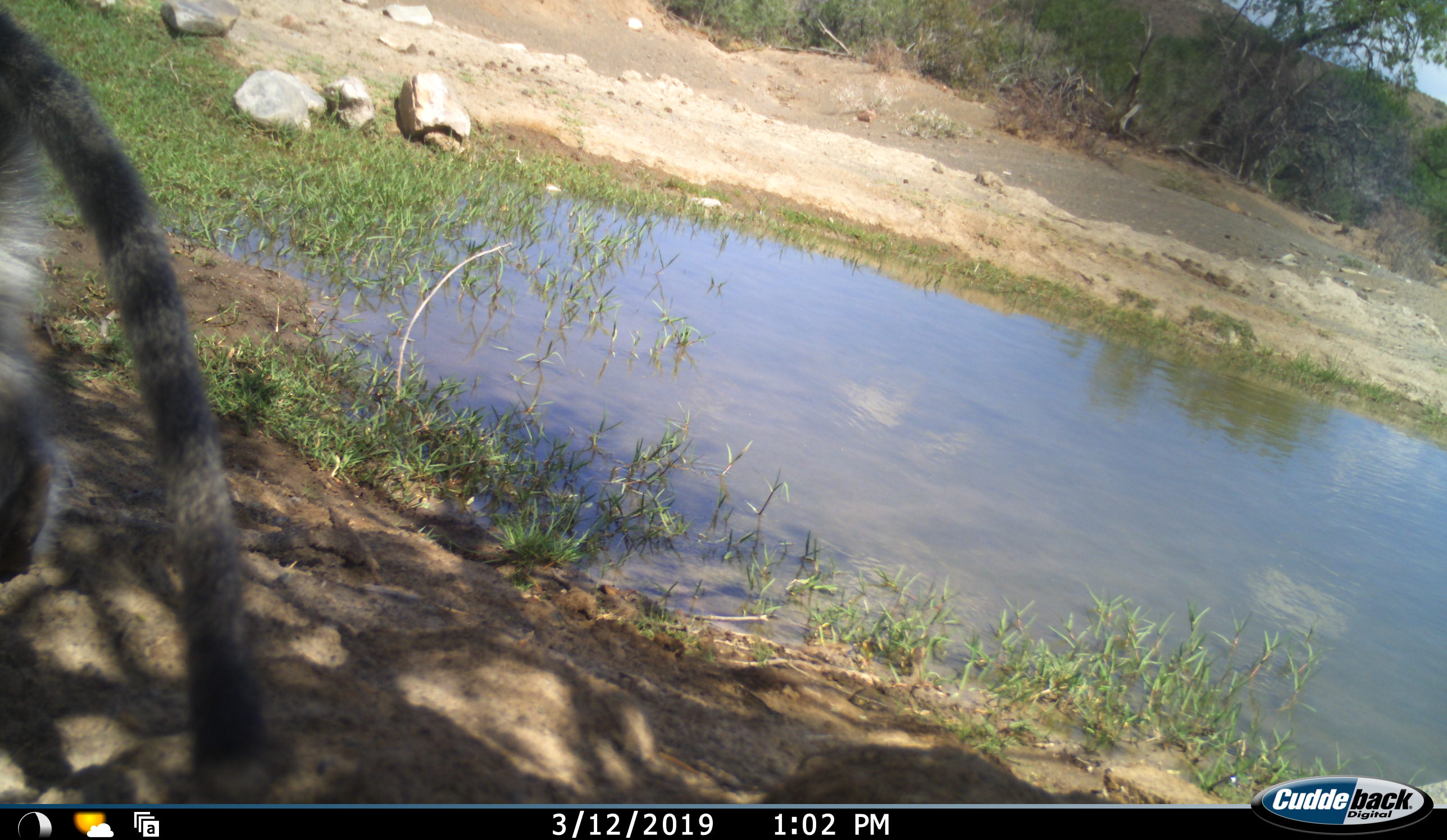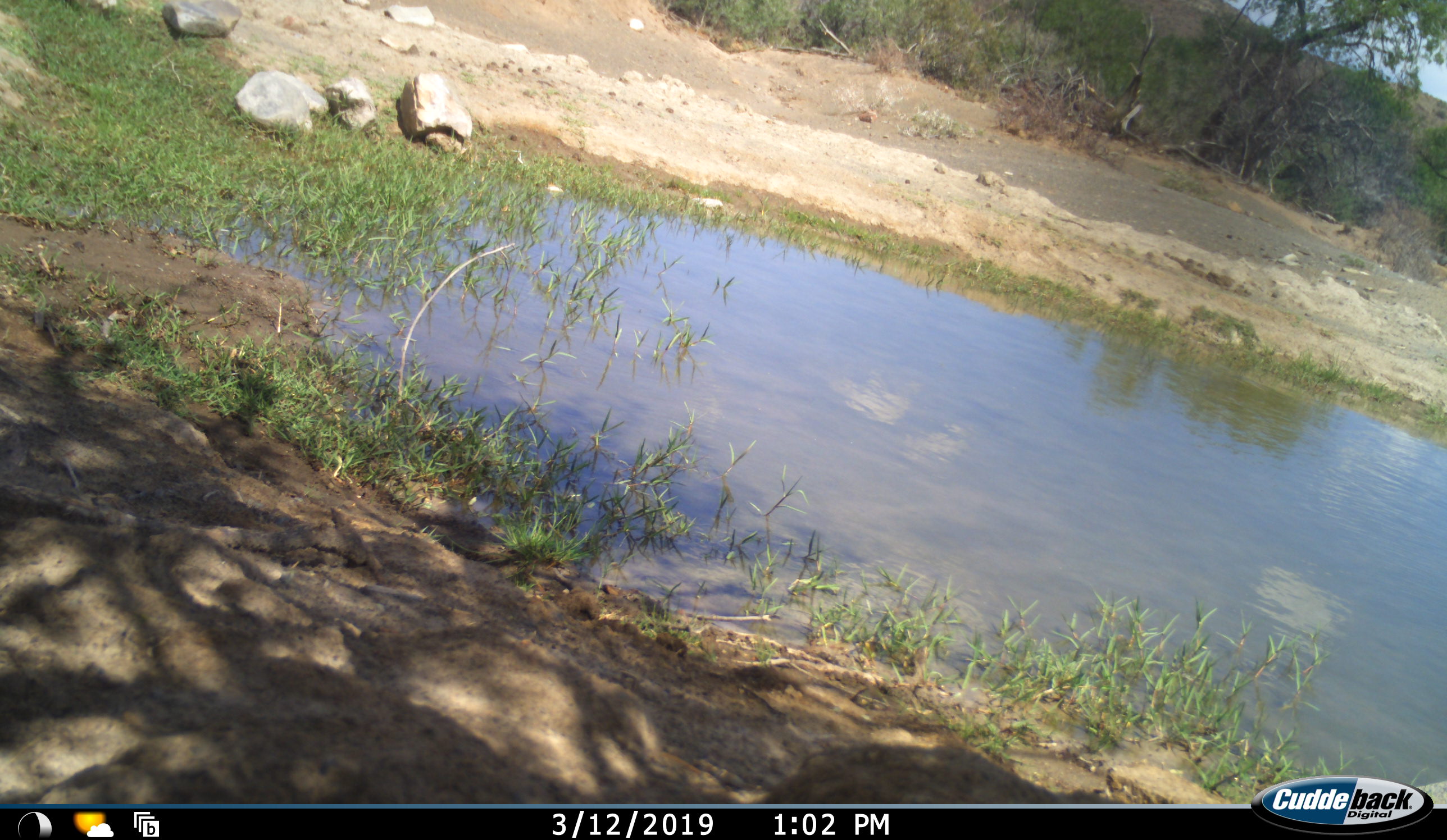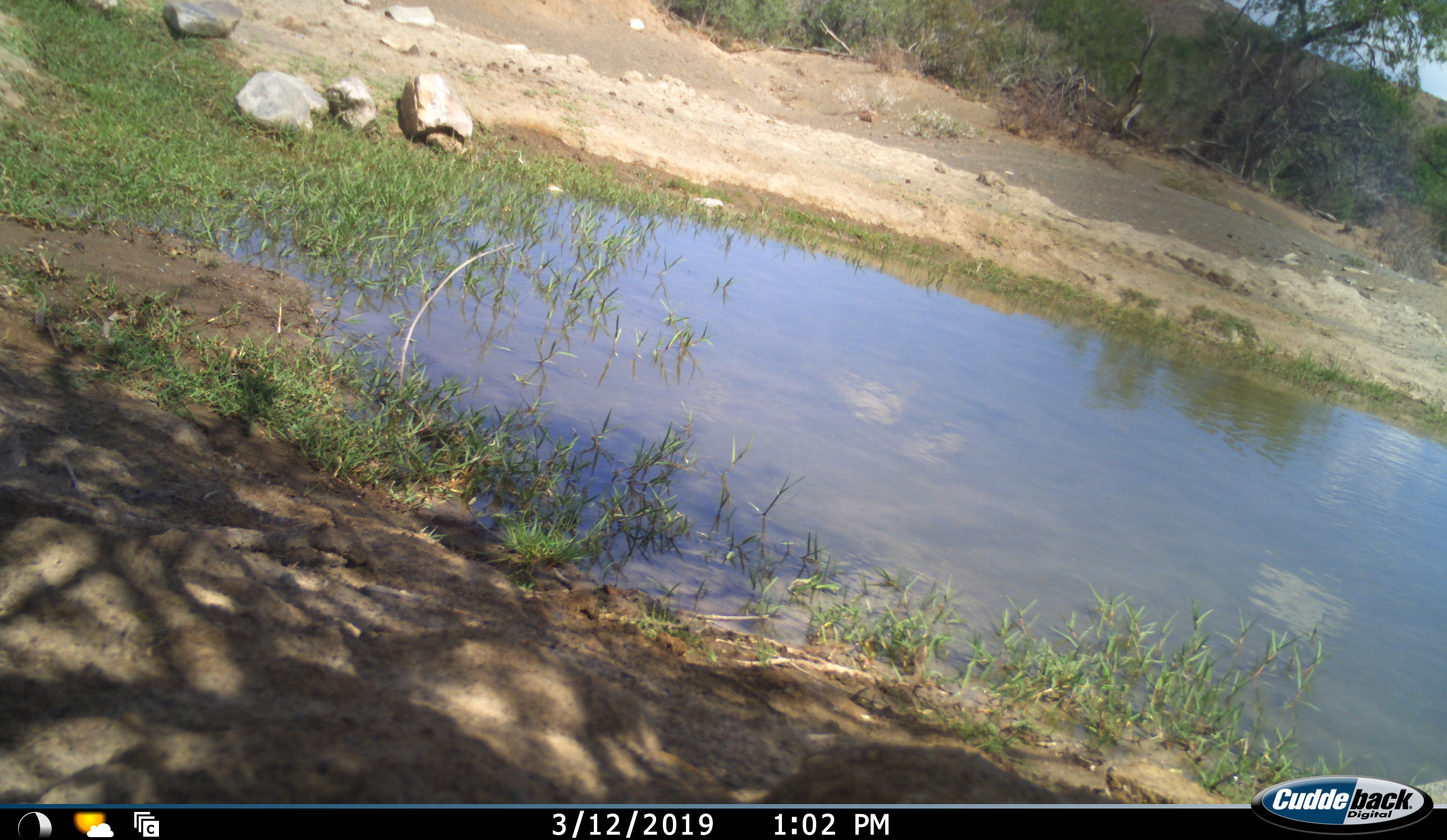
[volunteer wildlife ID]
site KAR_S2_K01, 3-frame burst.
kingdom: Animalia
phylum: Chordata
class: Mammalia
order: Primates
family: Cercopithecidae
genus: Chlorocebus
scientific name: Chlorocebus pygerythrus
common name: vervet monkey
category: monkeyvervet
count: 1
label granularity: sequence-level